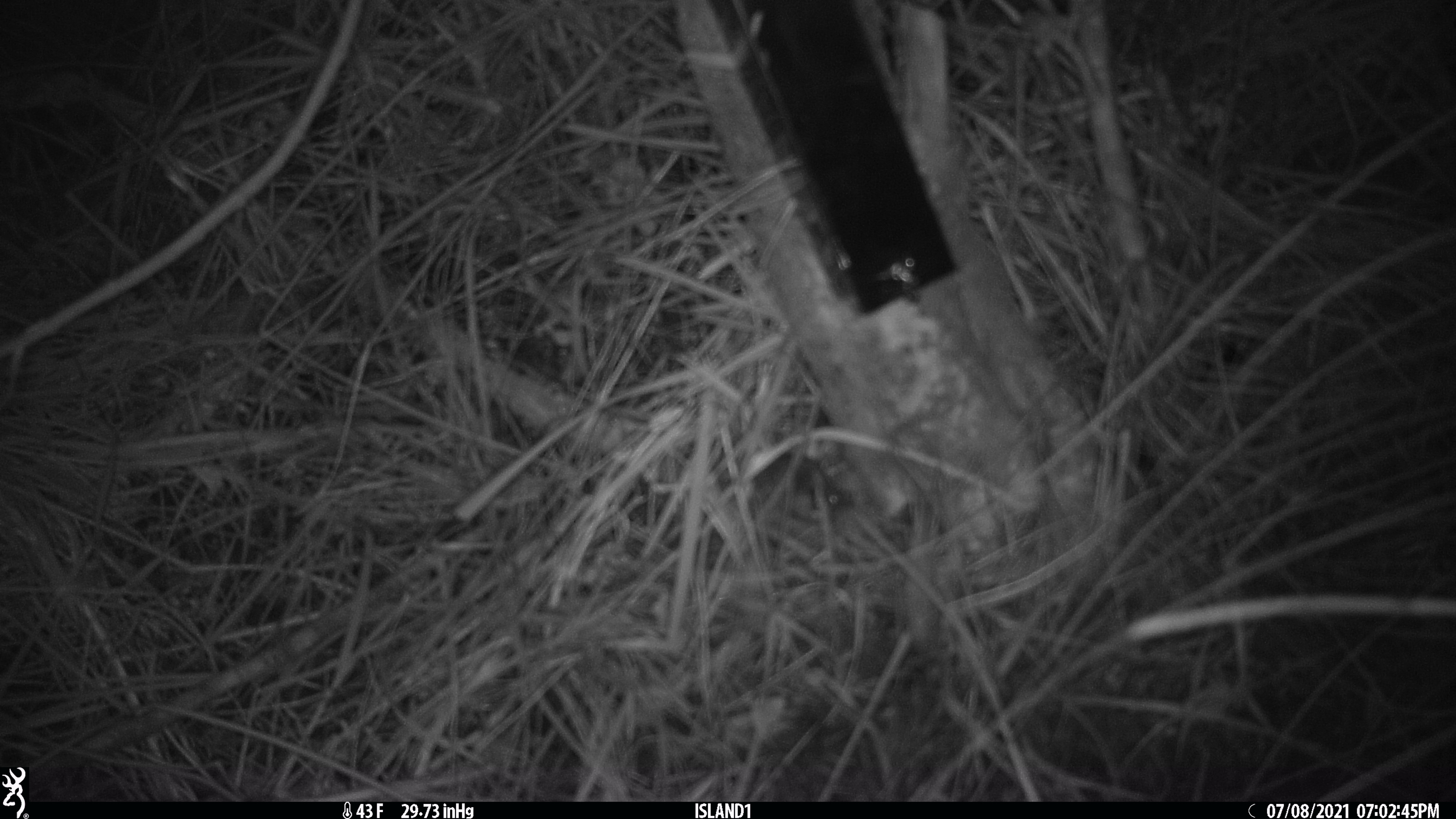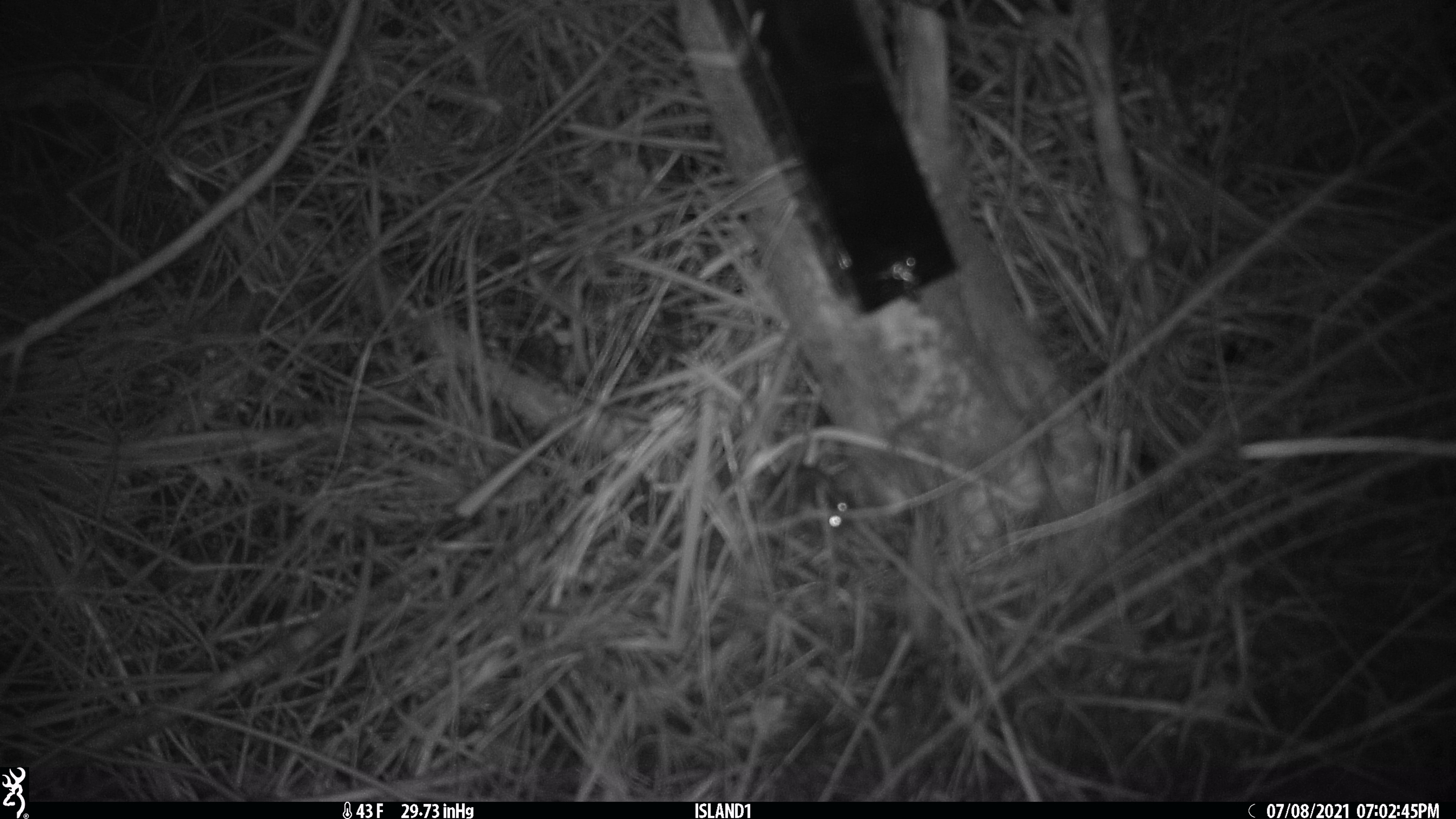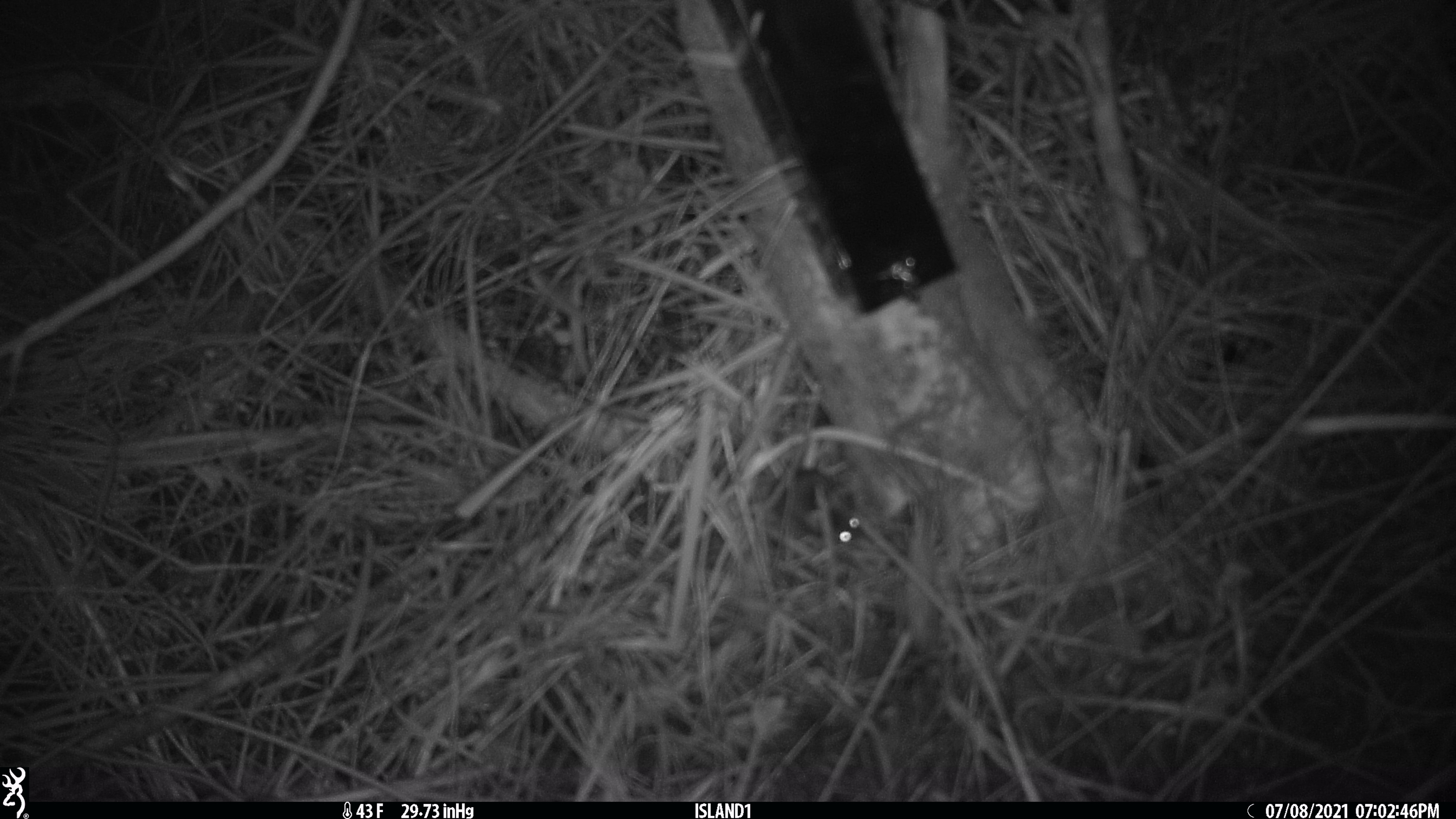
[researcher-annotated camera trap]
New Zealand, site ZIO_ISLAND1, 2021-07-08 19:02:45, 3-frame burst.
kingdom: Animalia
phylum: Chordata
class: Mammalia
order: Rodentia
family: Muridae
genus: Mus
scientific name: Mus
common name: mouse